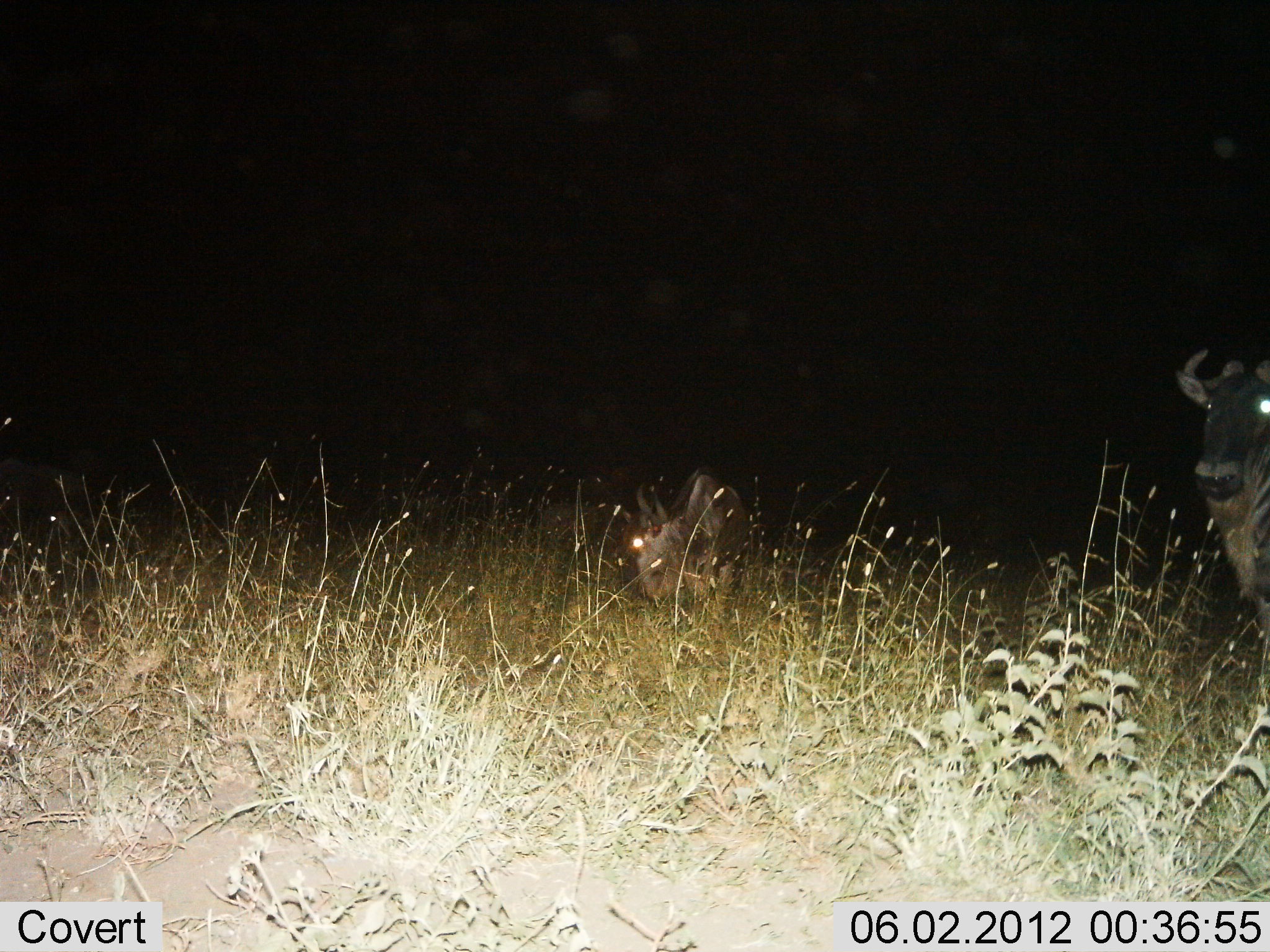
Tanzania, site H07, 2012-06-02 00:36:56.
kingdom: Animalia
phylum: Chordata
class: Mammalia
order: Artiodactyla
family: Bovidae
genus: Connochaetes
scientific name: Connochaetes taurinus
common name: blue wildebeest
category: wildebeest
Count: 2.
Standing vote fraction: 100%.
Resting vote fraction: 10%.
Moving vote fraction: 0%.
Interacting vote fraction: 0%.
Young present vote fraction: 10%.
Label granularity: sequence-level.